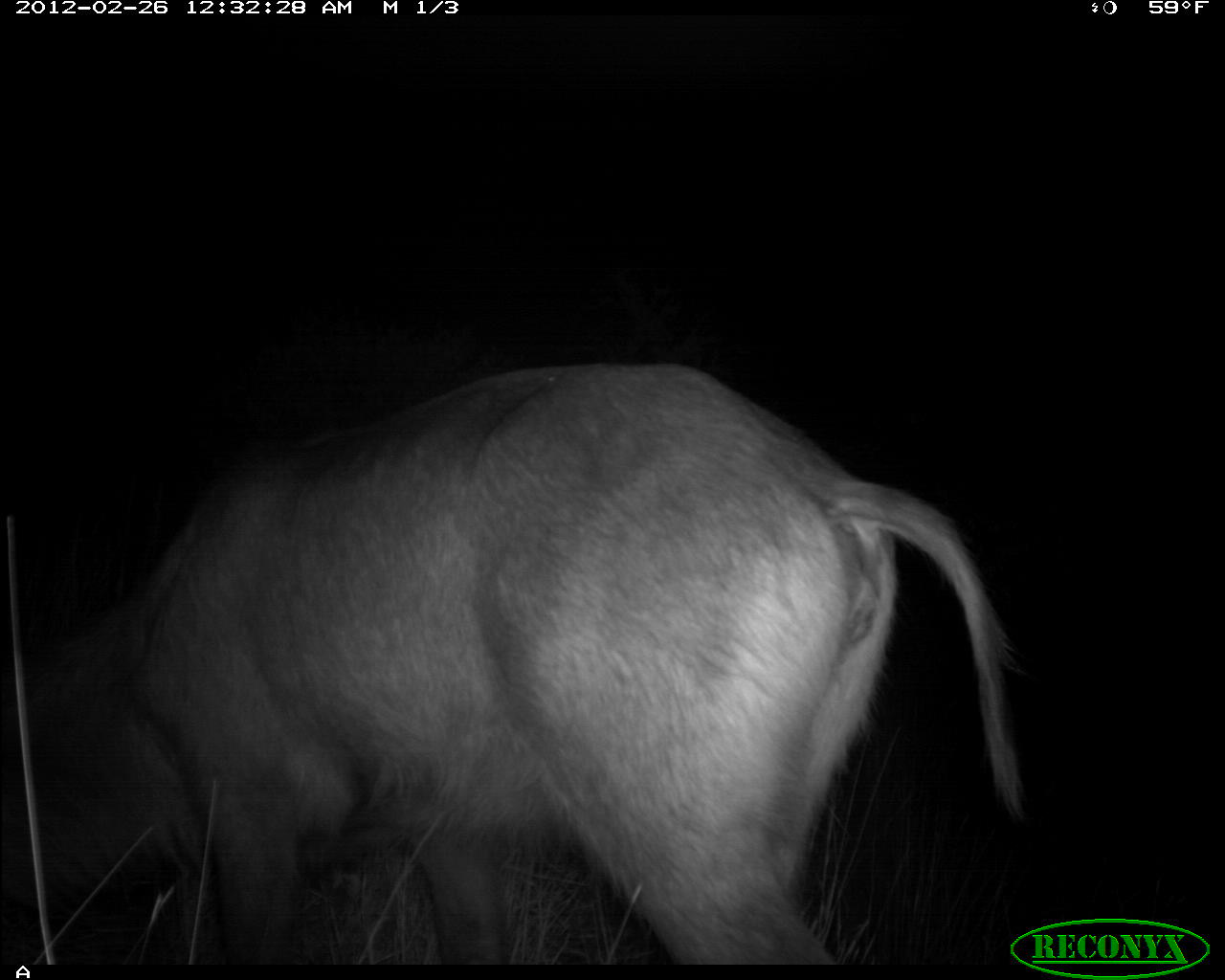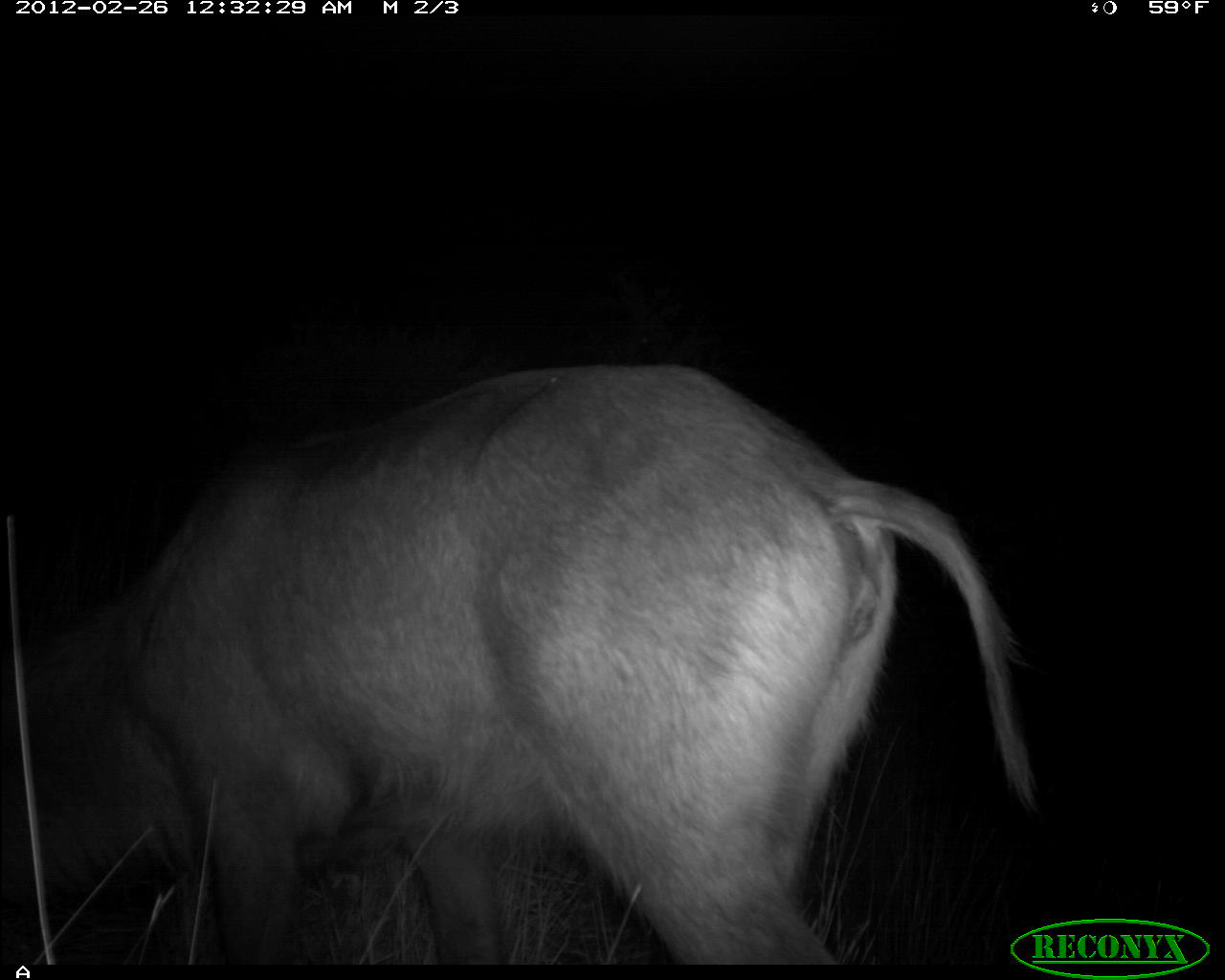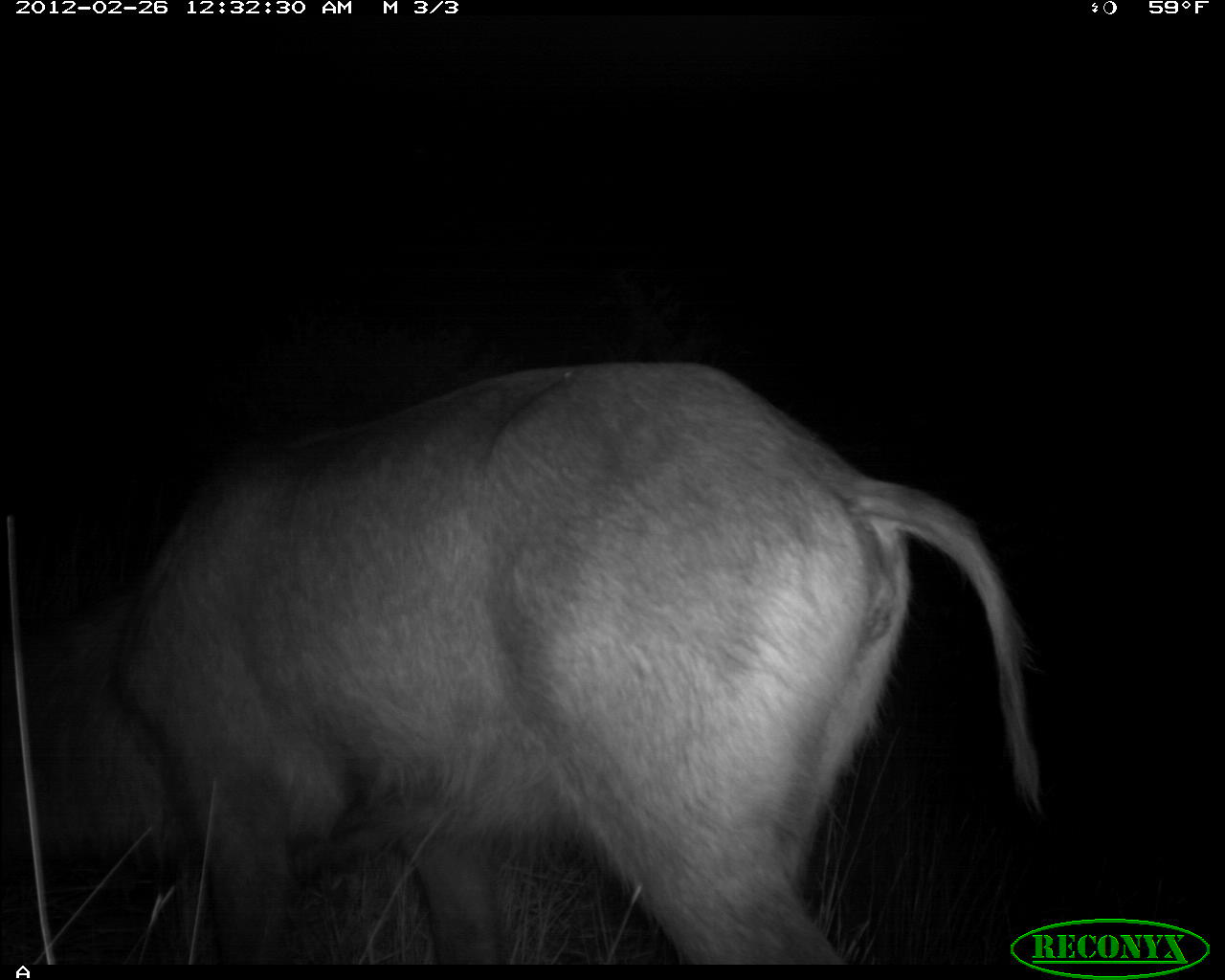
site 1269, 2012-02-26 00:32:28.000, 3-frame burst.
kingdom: Animalia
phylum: Chordata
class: Mammalia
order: Artiodactyla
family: Bovidae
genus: Kobus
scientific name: Kobus ellipsiprymnus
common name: waterbuck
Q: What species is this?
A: Kobus ellipsiprymnus (waterbuck).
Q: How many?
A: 1.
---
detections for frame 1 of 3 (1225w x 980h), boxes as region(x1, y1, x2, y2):
kobus ellipsiprymnus: region(0, 349, 1037, 964)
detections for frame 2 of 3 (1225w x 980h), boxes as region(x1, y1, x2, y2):
kobus ellipsiprymnus: region(0, 349, 1037, 964)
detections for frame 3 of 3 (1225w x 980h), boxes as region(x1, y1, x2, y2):
kobus ellipsiprymnus: region(0, 349, 1037, 964)